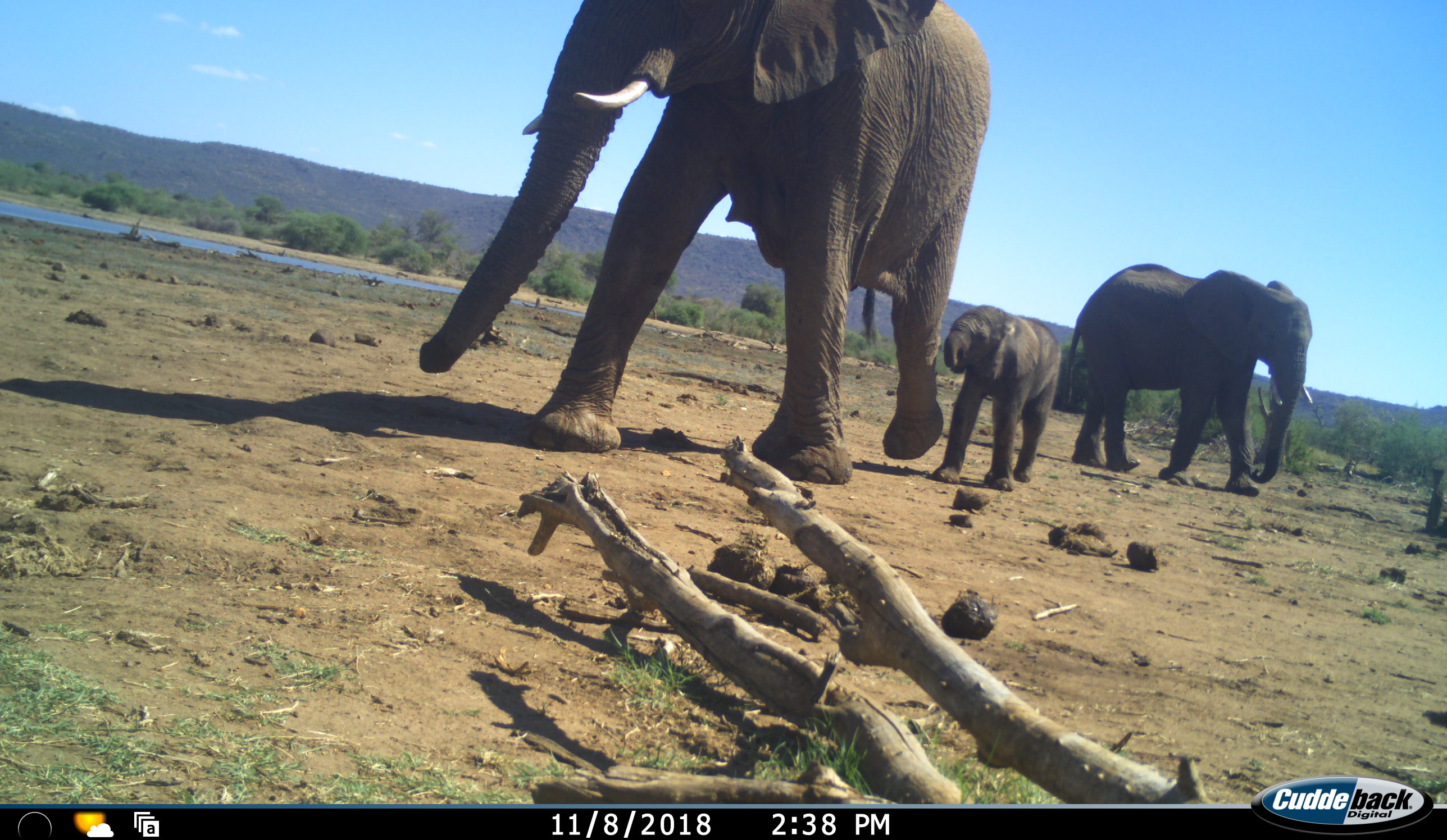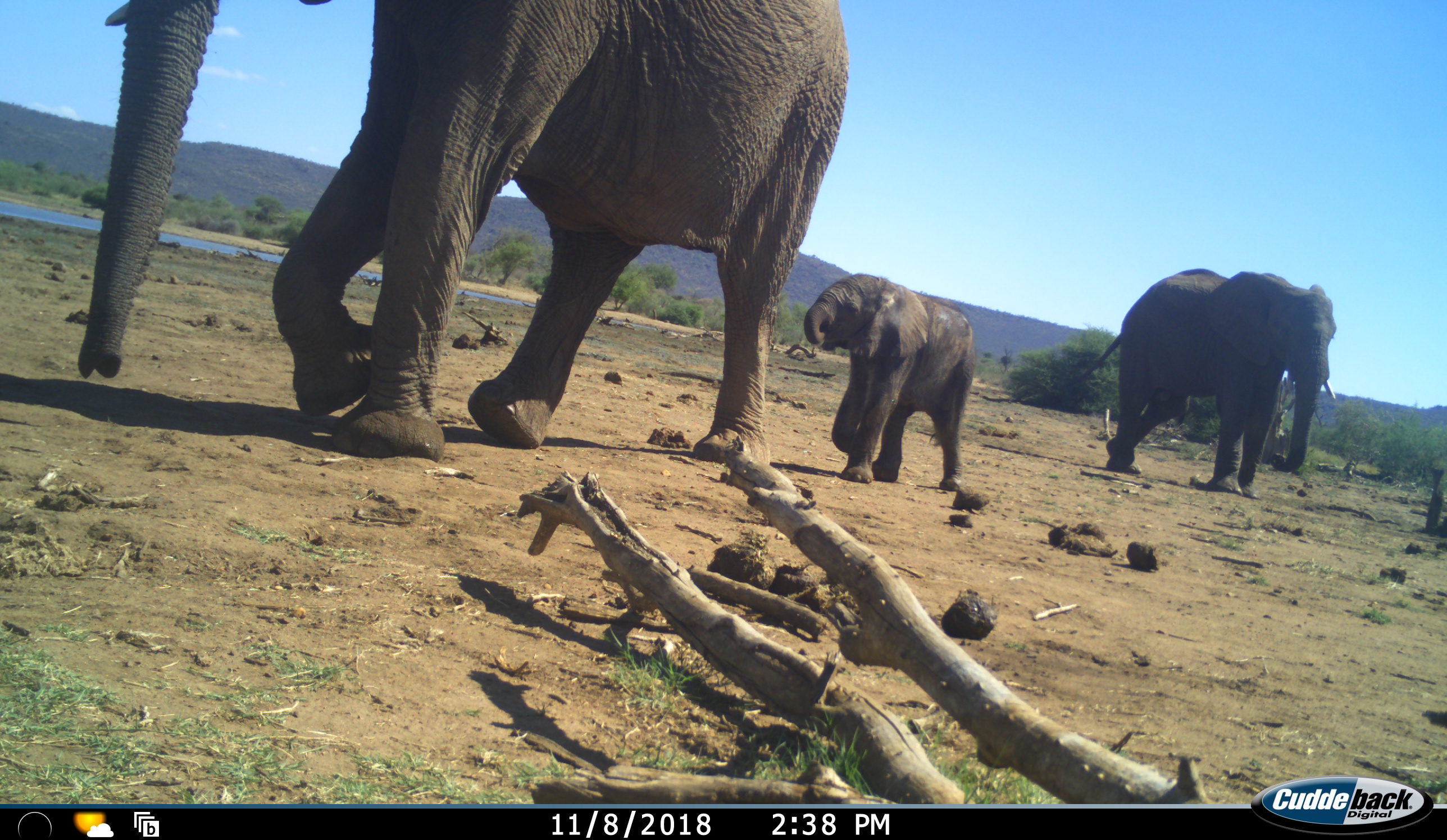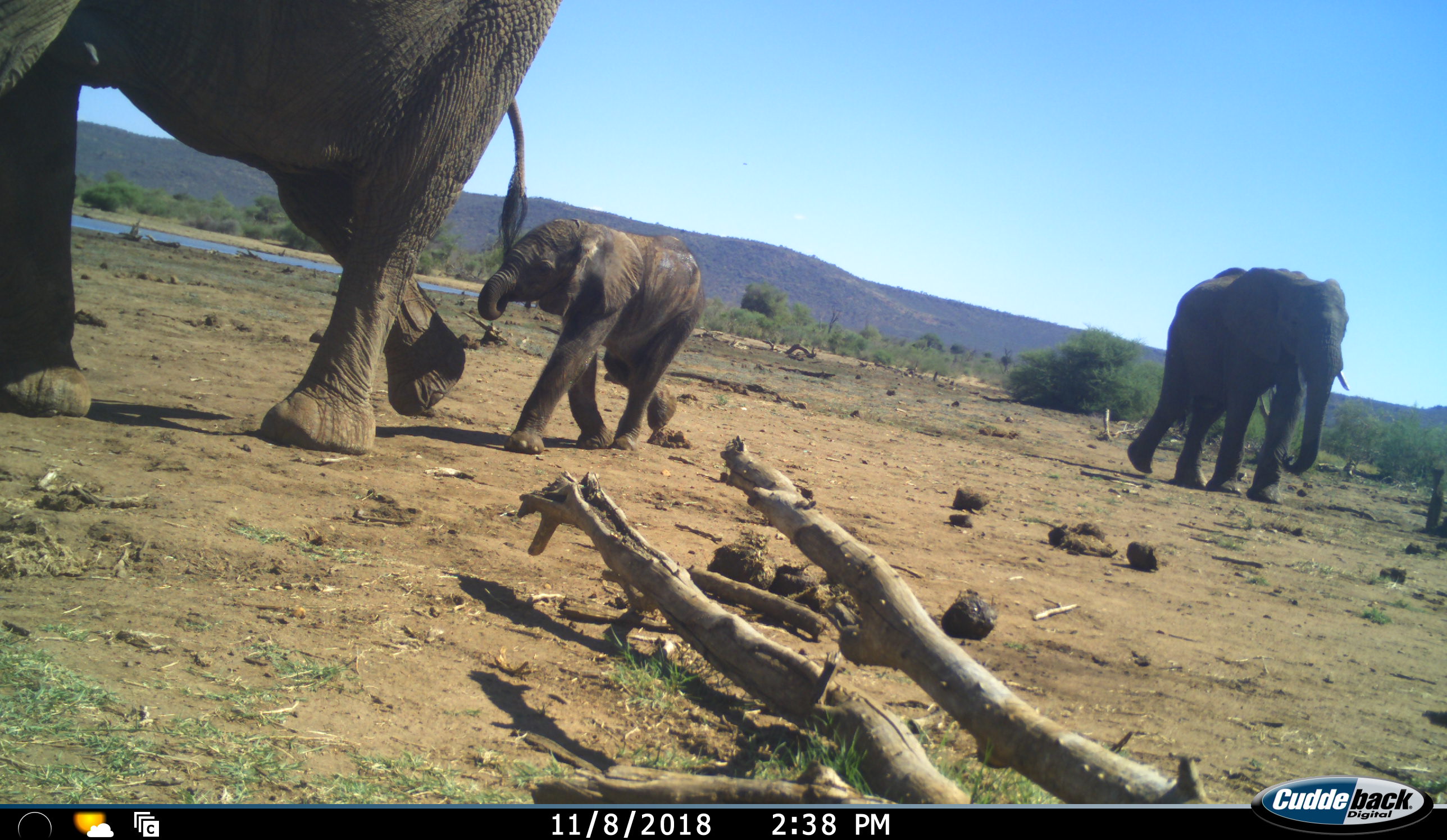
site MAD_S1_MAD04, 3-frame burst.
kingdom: Animalia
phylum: Chordata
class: Mammalia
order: Proboscidea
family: Elephantidae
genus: Loxodonta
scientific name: Loxodonta africana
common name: african bush elephant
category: elephant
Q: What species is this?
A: Elephant (african bush elephant) (Loxodonta africana).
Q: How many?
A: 3.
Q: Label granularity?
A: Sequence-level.